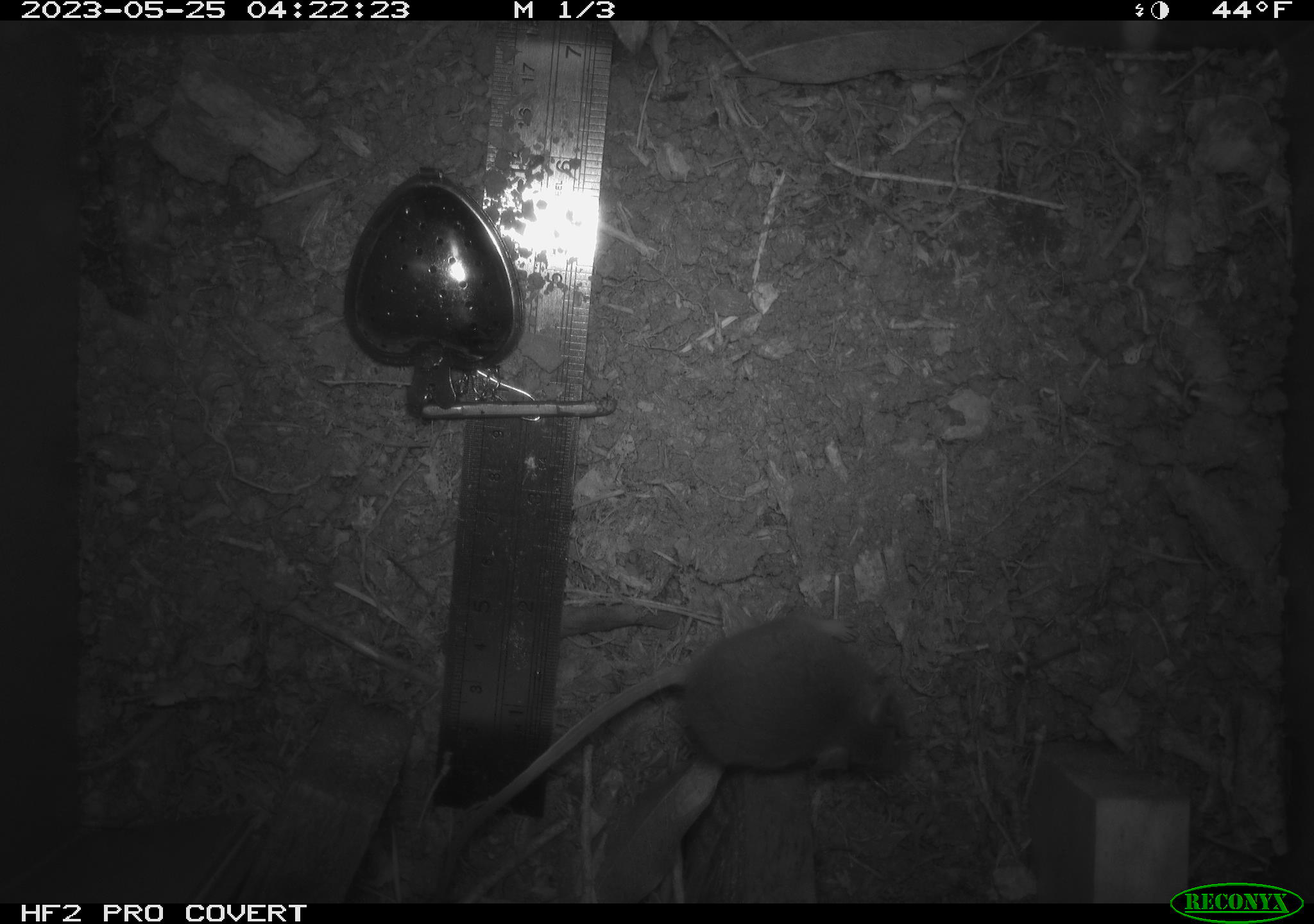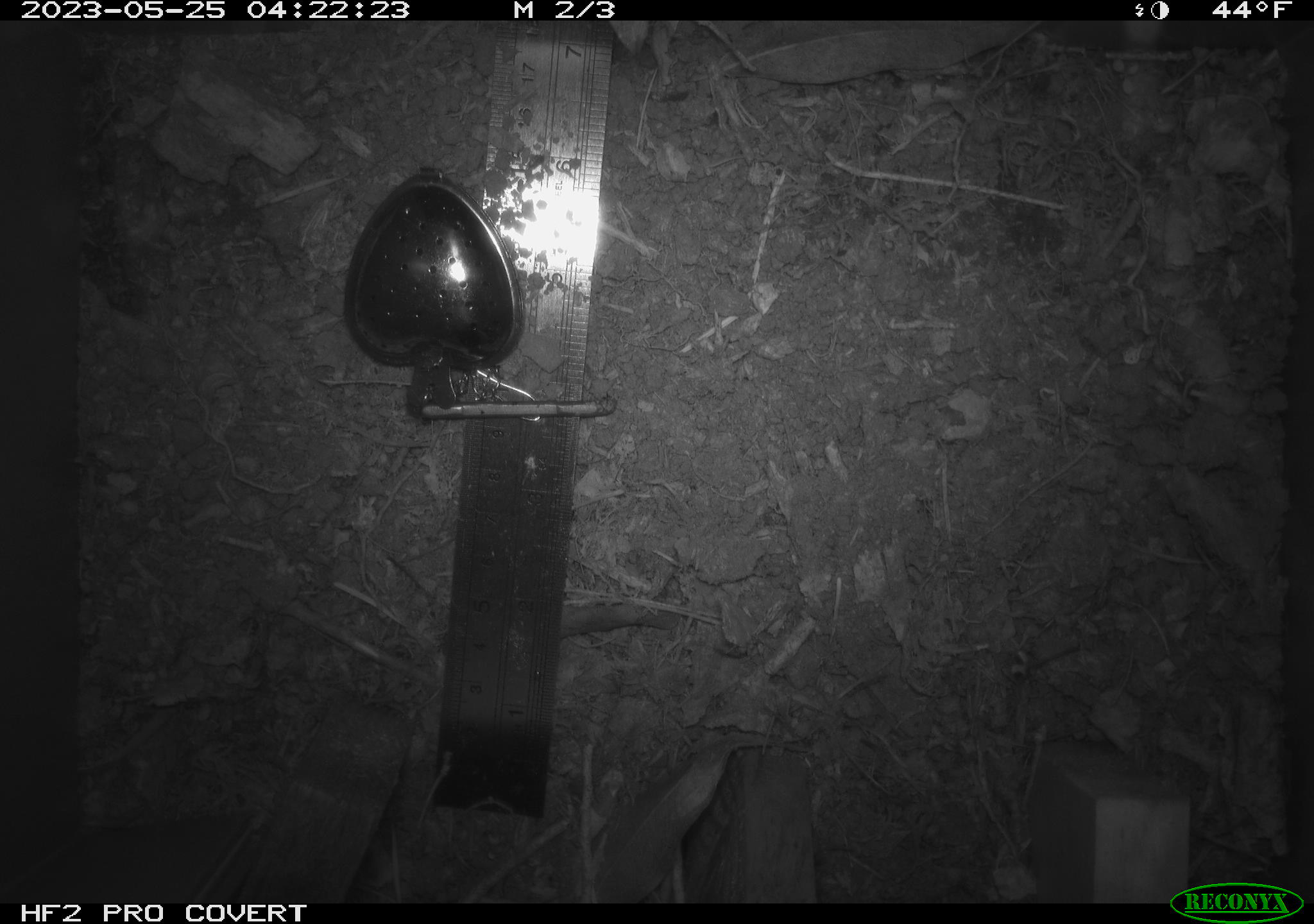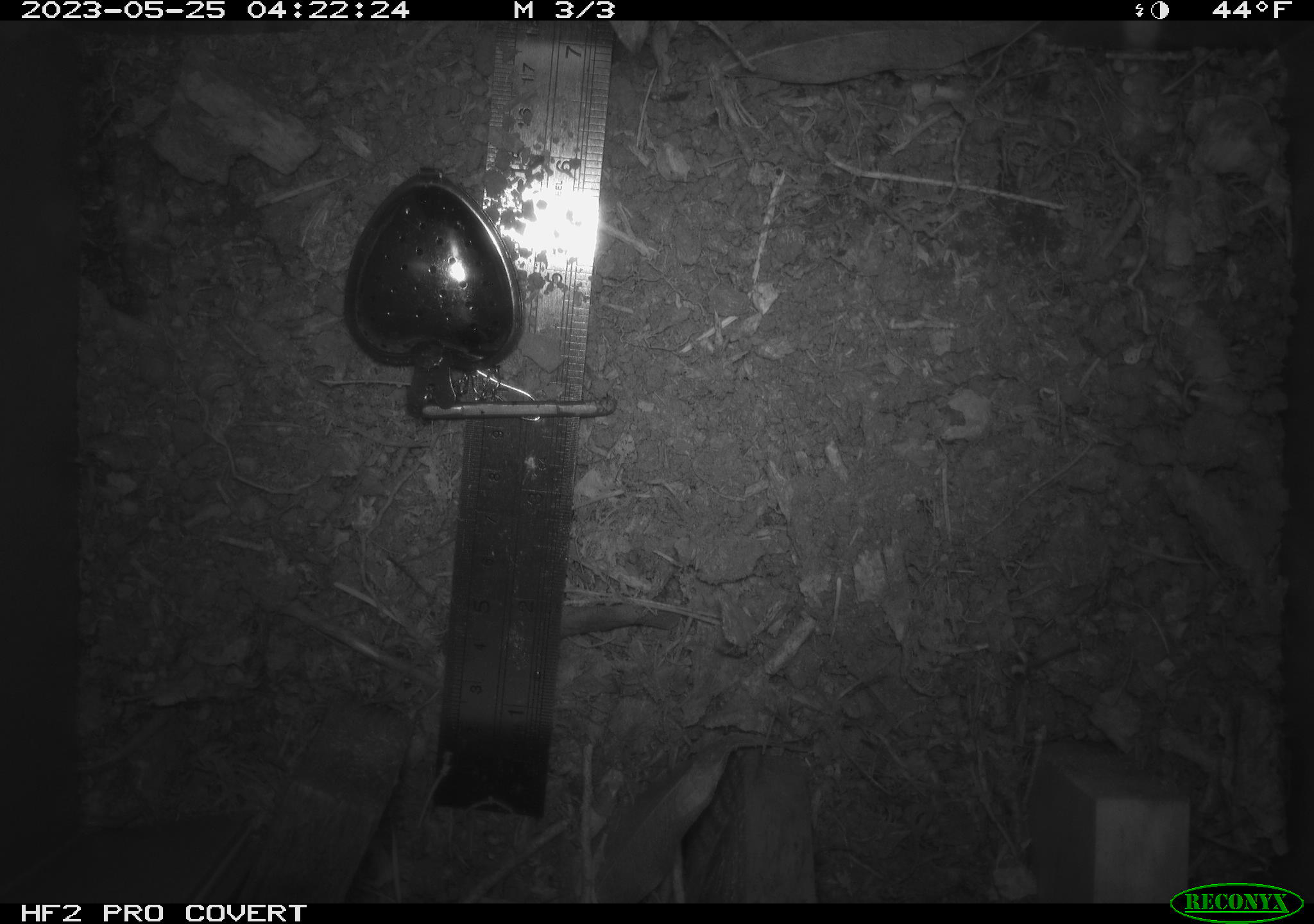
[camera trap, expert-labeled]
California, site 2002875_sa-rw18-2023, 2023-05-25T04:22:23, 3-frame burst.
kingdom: Animalia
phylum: Chordata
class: Mammalia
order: Rodentia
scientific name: Rodentia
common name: mouse species